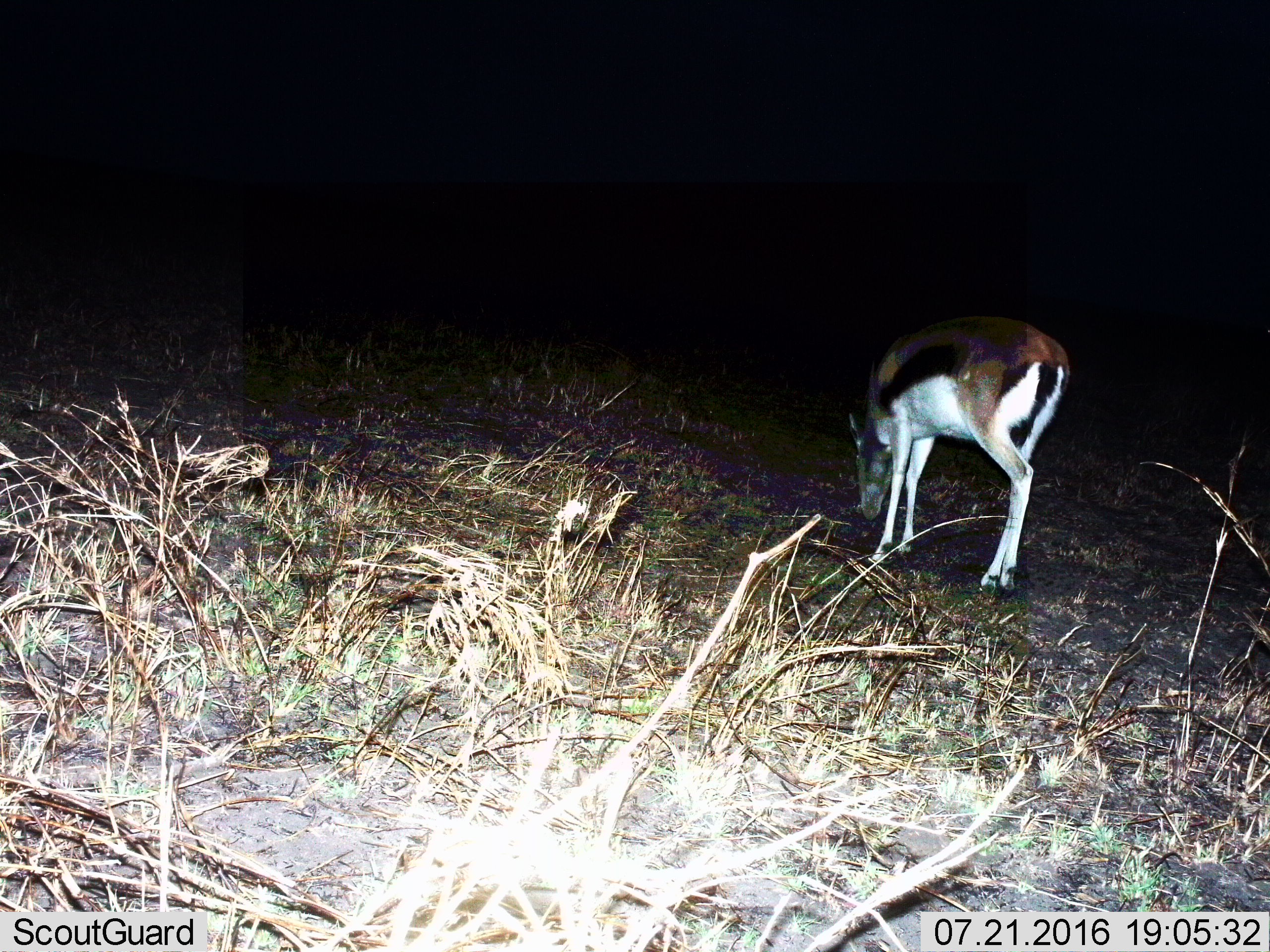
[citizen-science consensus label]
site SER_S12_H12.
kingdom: Animalia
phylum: Chordata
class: Mammalia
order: Artiodactyla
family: Bovidae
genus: Eudorcas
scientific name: Eudorcas thomsonii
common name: thomson's gazelle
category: gazellethomsons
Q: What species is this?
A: Gazellethomsons (thomson's gazelle) (Eudorcas thomsonii).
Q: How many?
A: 1.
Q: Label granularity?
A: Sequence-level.